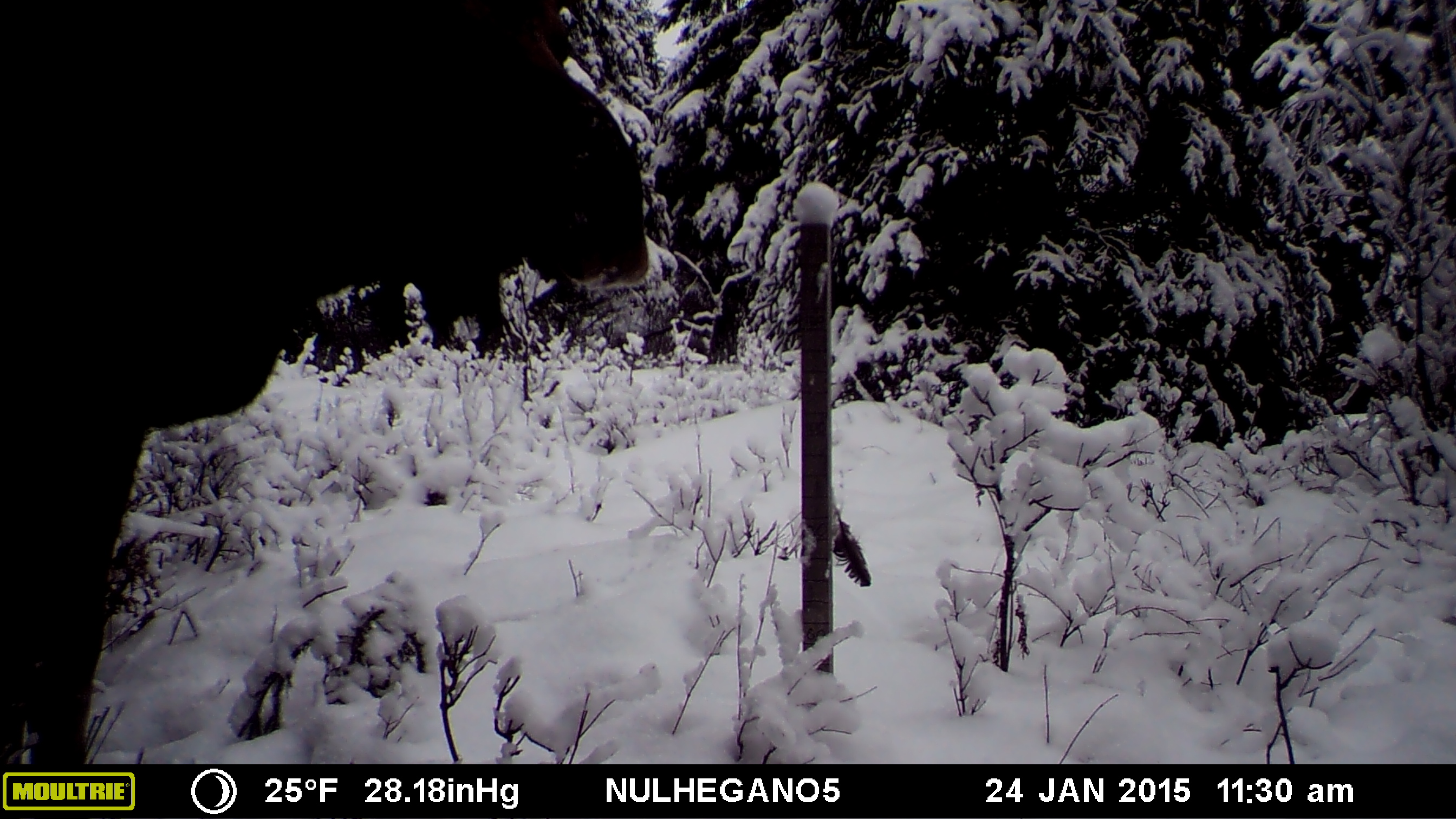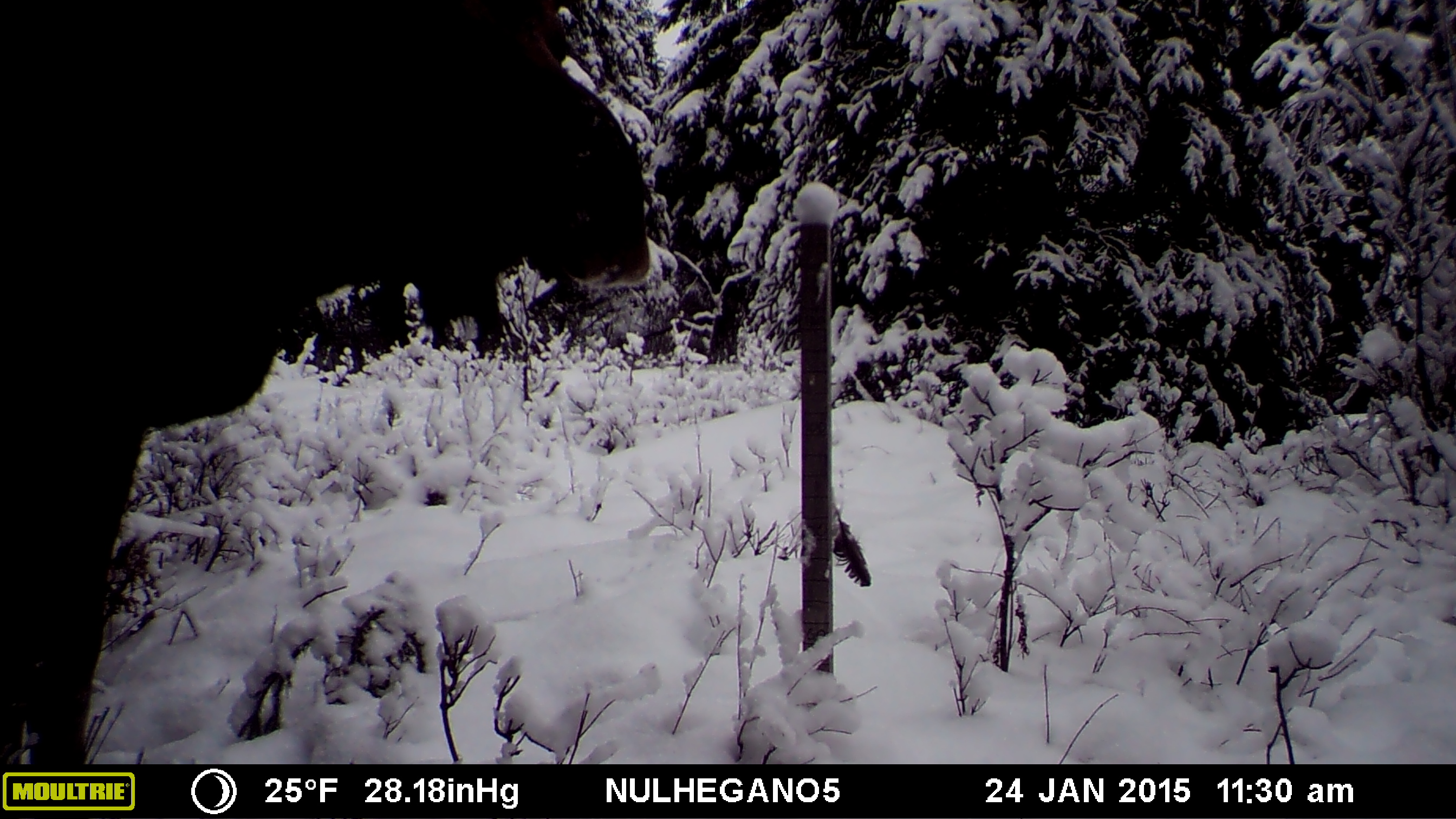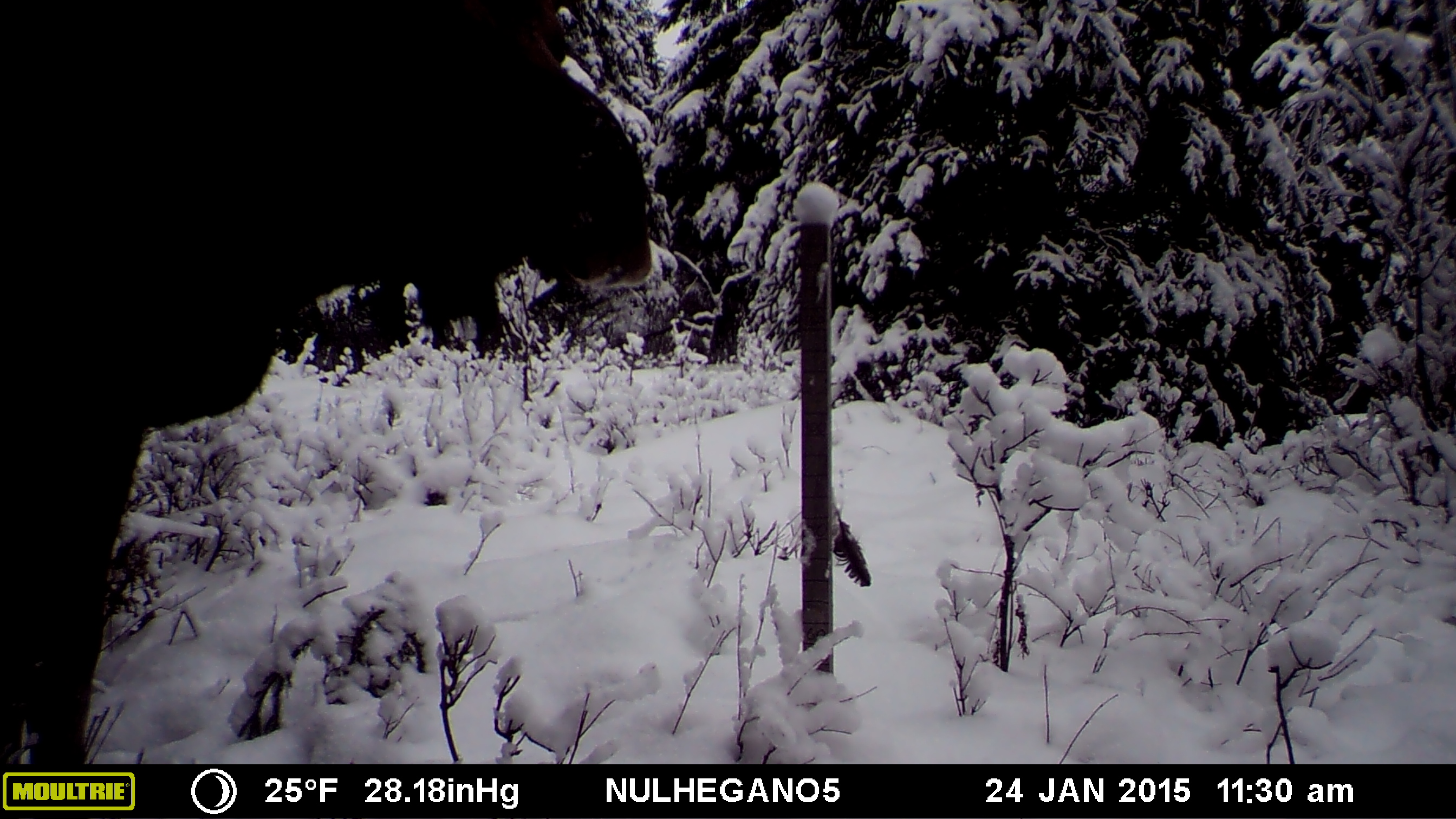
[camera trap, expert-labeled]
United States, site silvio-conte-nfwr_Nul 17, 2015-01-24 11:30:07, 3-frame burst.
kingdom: Animalia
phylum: Chordata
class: Mammalia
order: Artiodactyla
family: Cervidae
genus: Alces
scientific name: Alces alces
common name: moose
Moose (Alces alces).